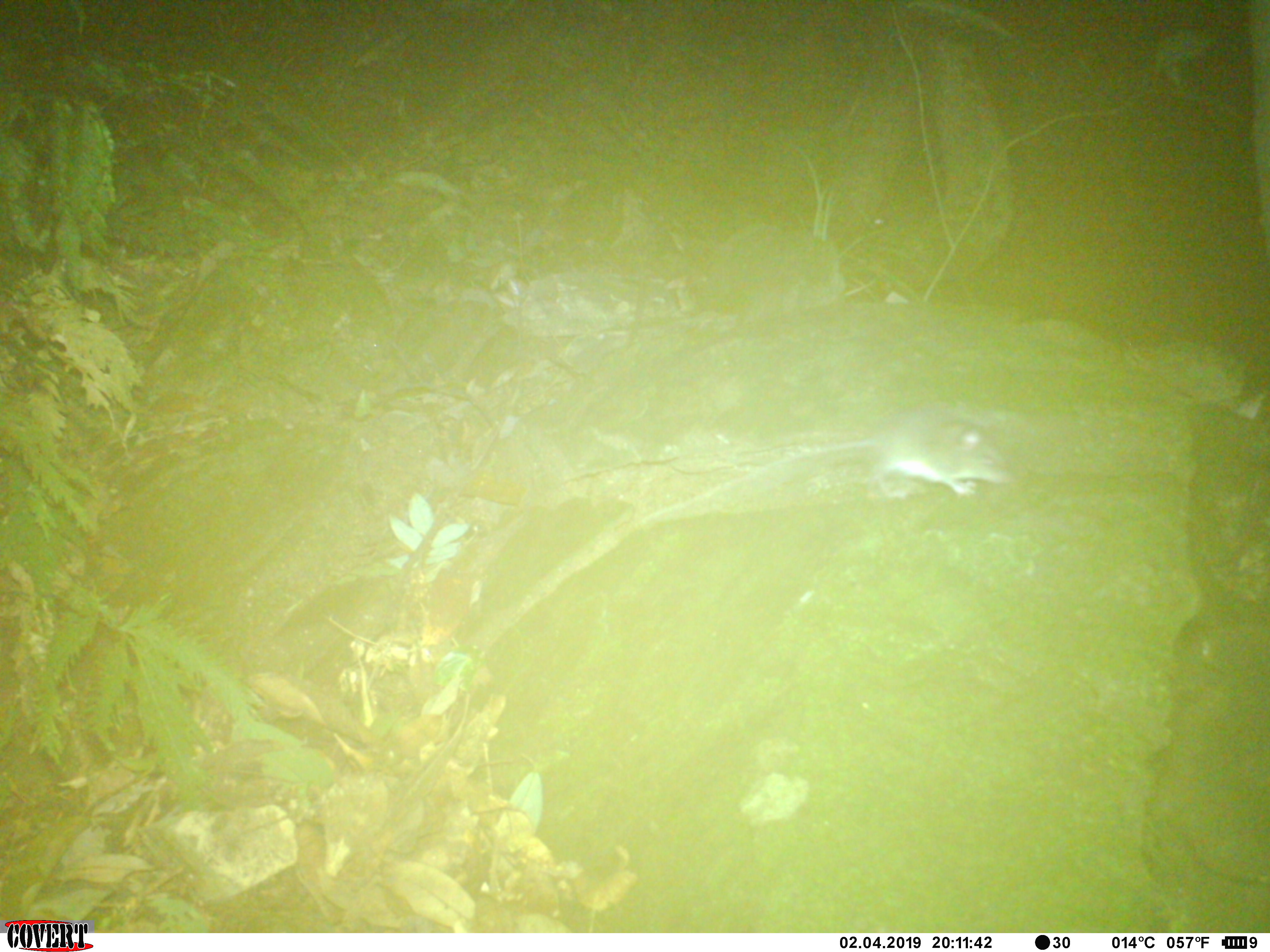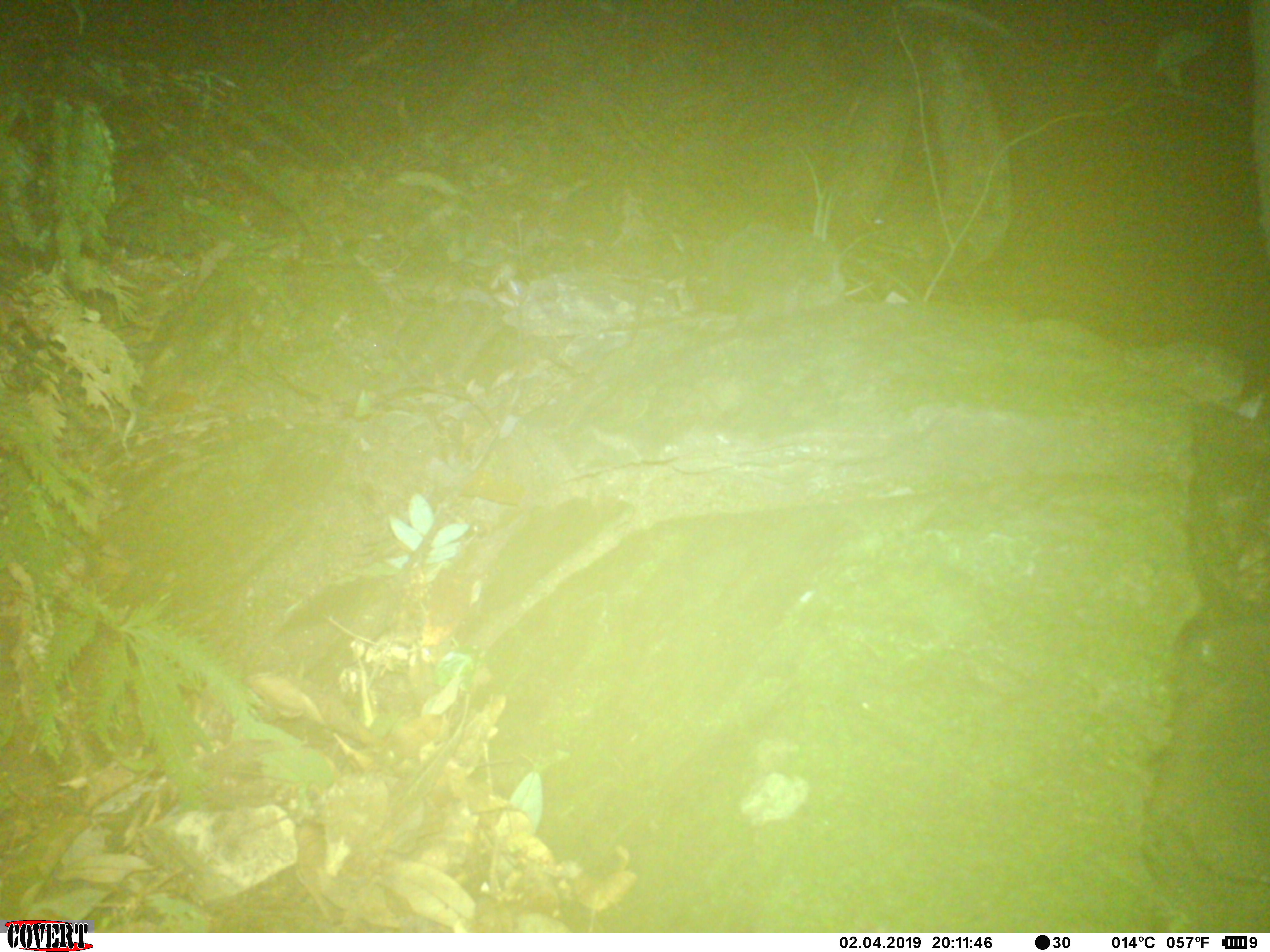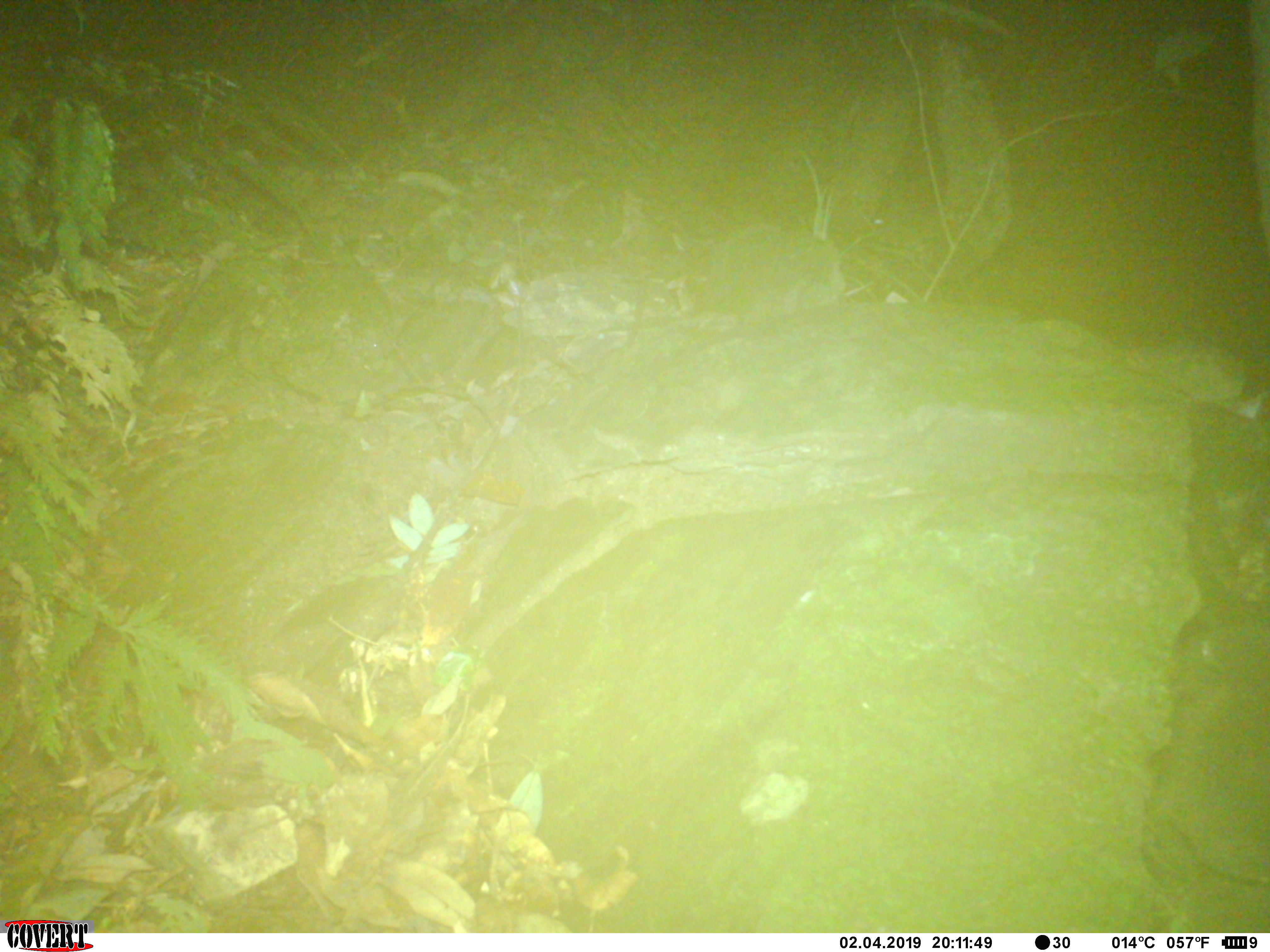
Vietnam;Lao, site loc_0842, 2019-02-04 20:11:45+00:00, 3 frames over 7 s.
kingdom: Animalia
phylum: Chordata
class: Mammalia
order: Rodentia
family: Muridae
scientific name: Muridae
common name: old-world mice and rats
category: unidentified murid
Unidentified murid (old-world mice and rats) (Muridae). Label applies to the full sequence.